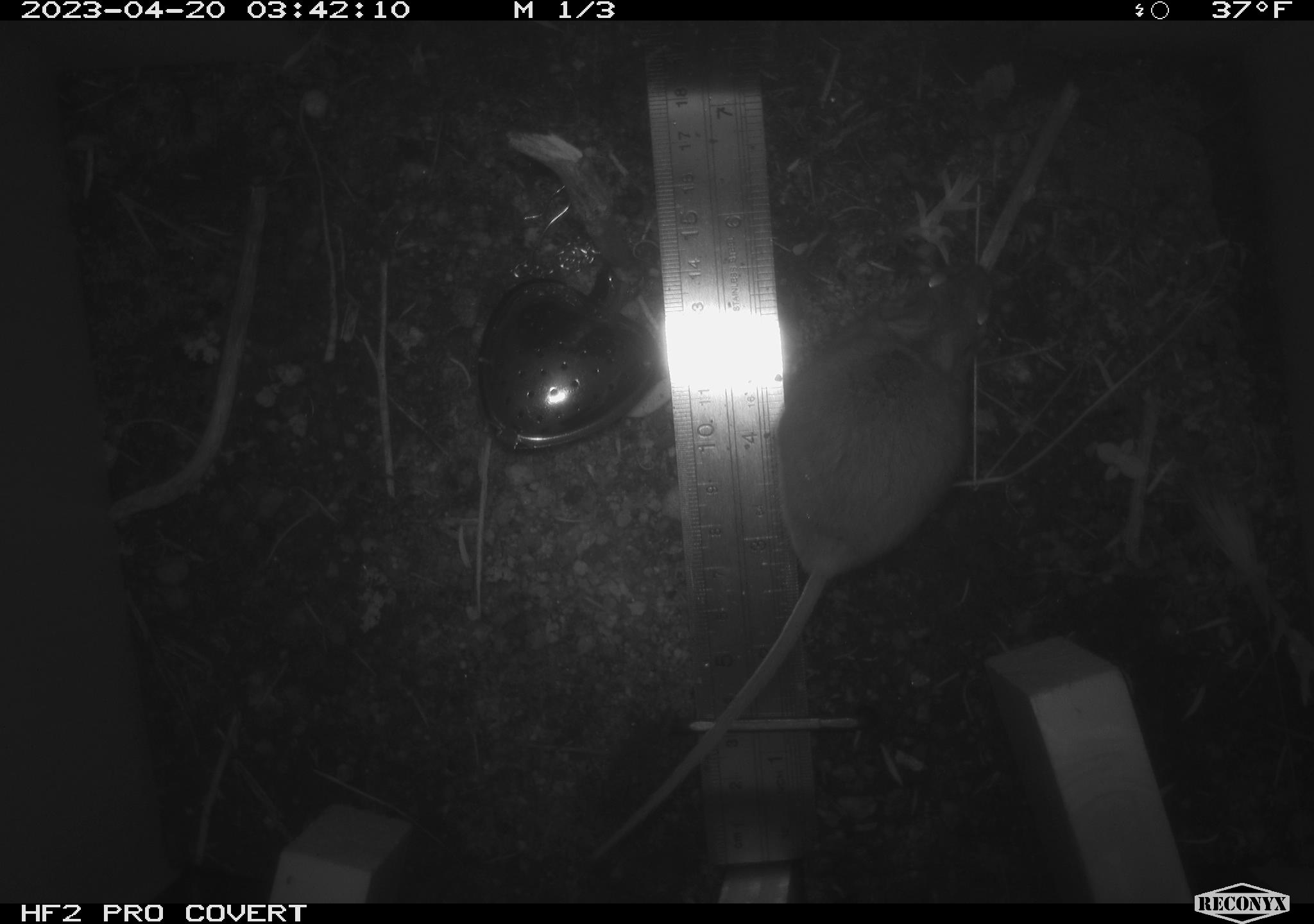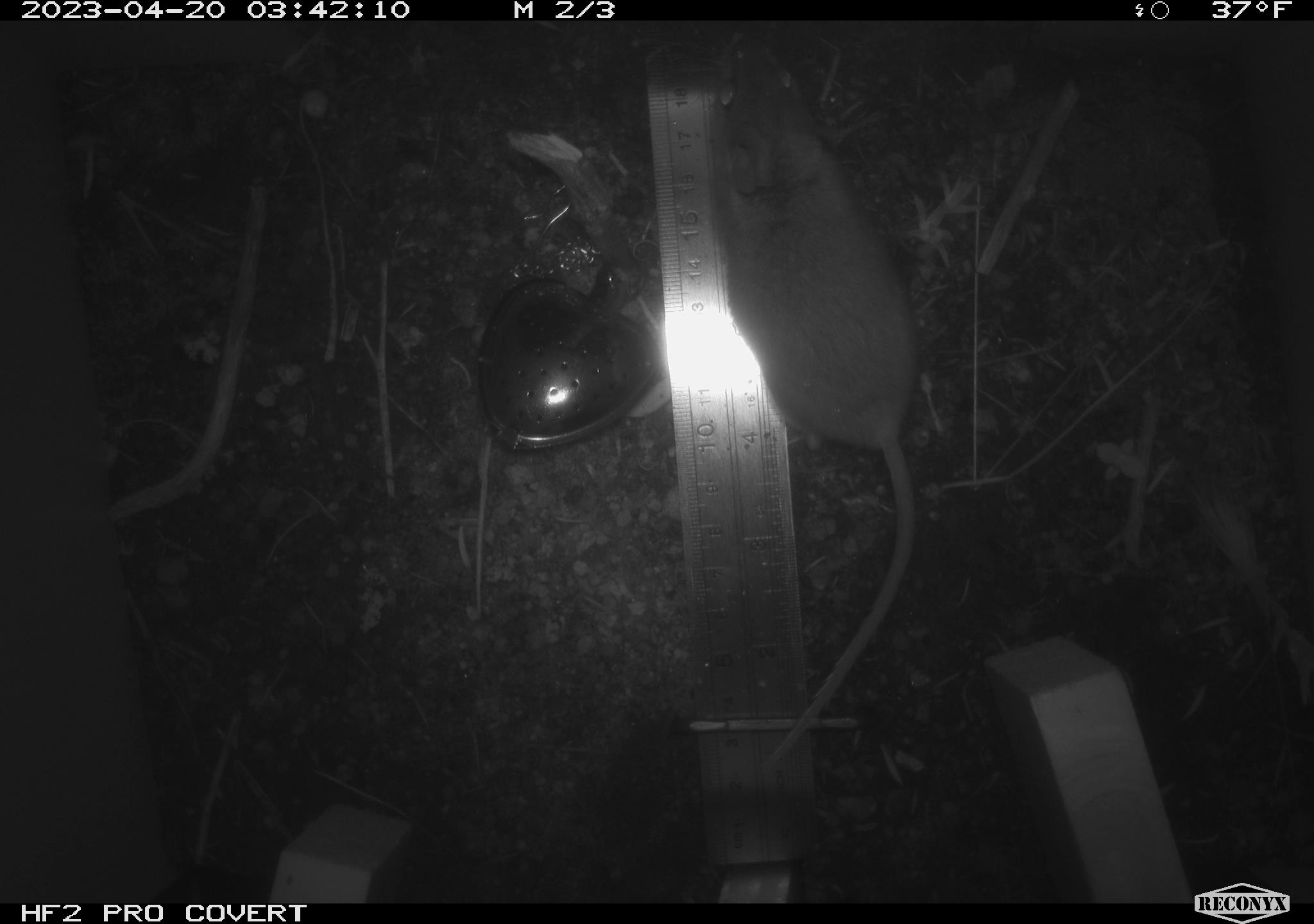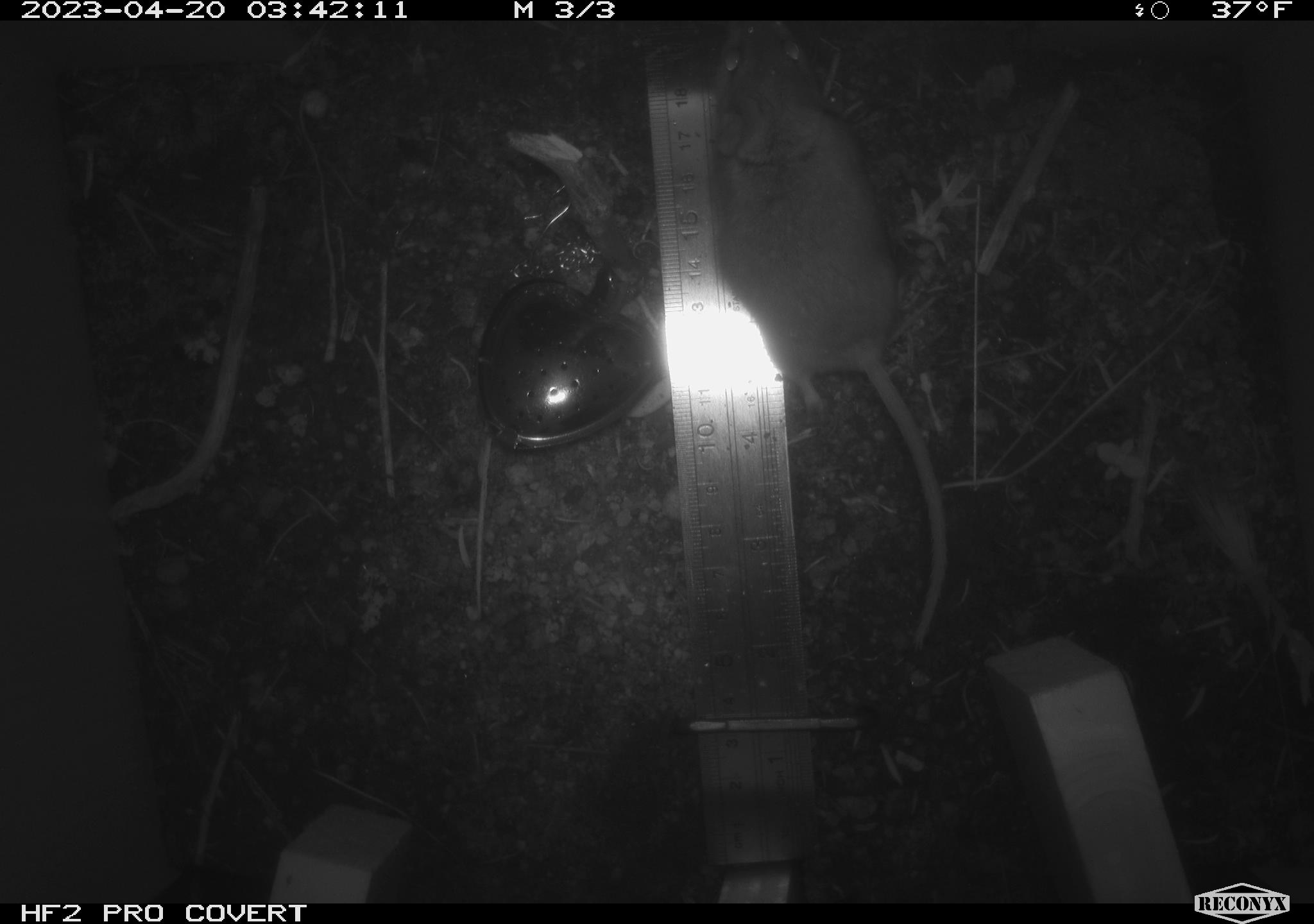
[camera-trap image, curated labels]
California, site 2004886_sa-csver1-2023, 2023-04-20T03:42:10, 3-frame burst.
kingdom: Animalia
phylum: Chordata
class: Mammalia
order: Rodentia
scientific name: Rodentia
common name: mouse species